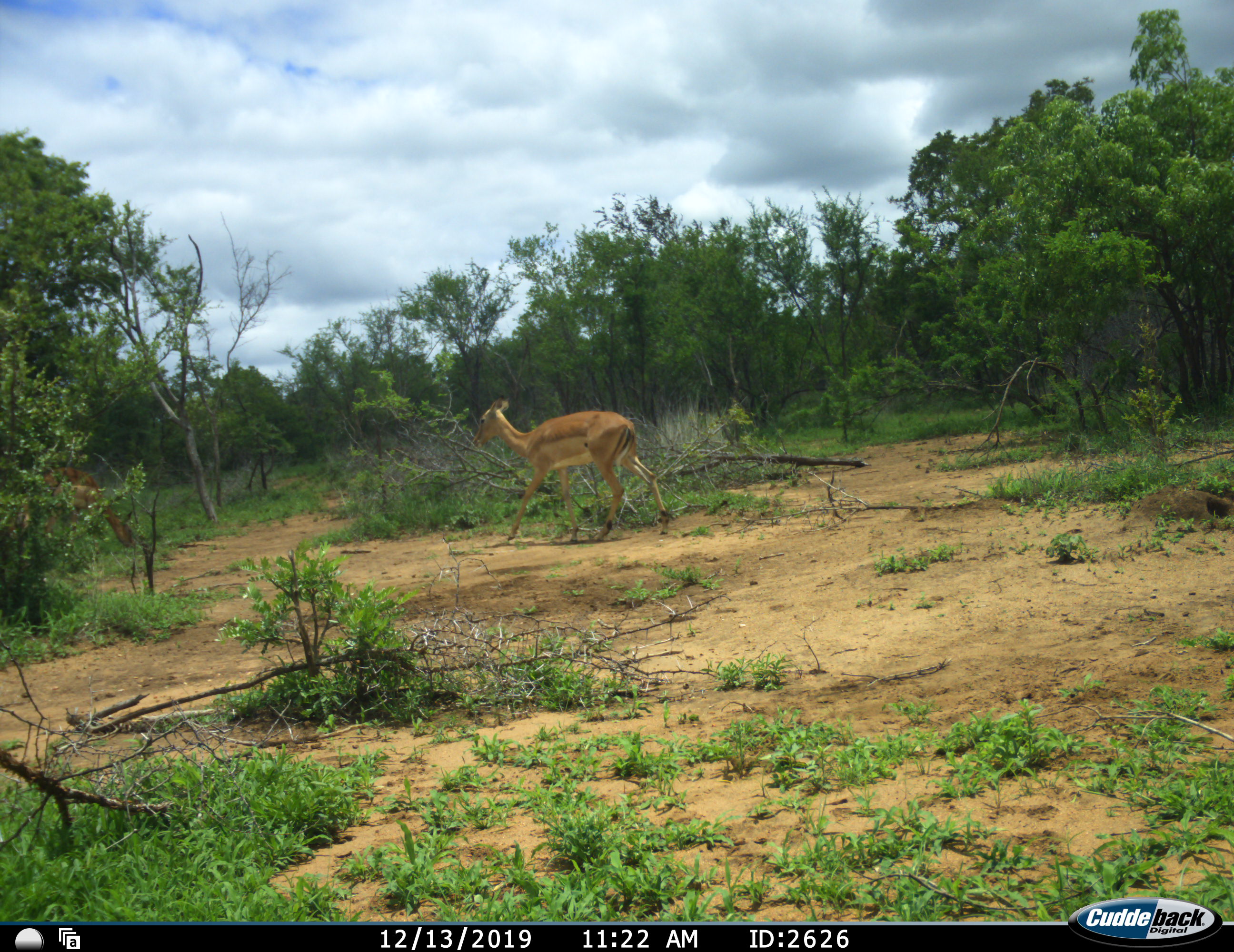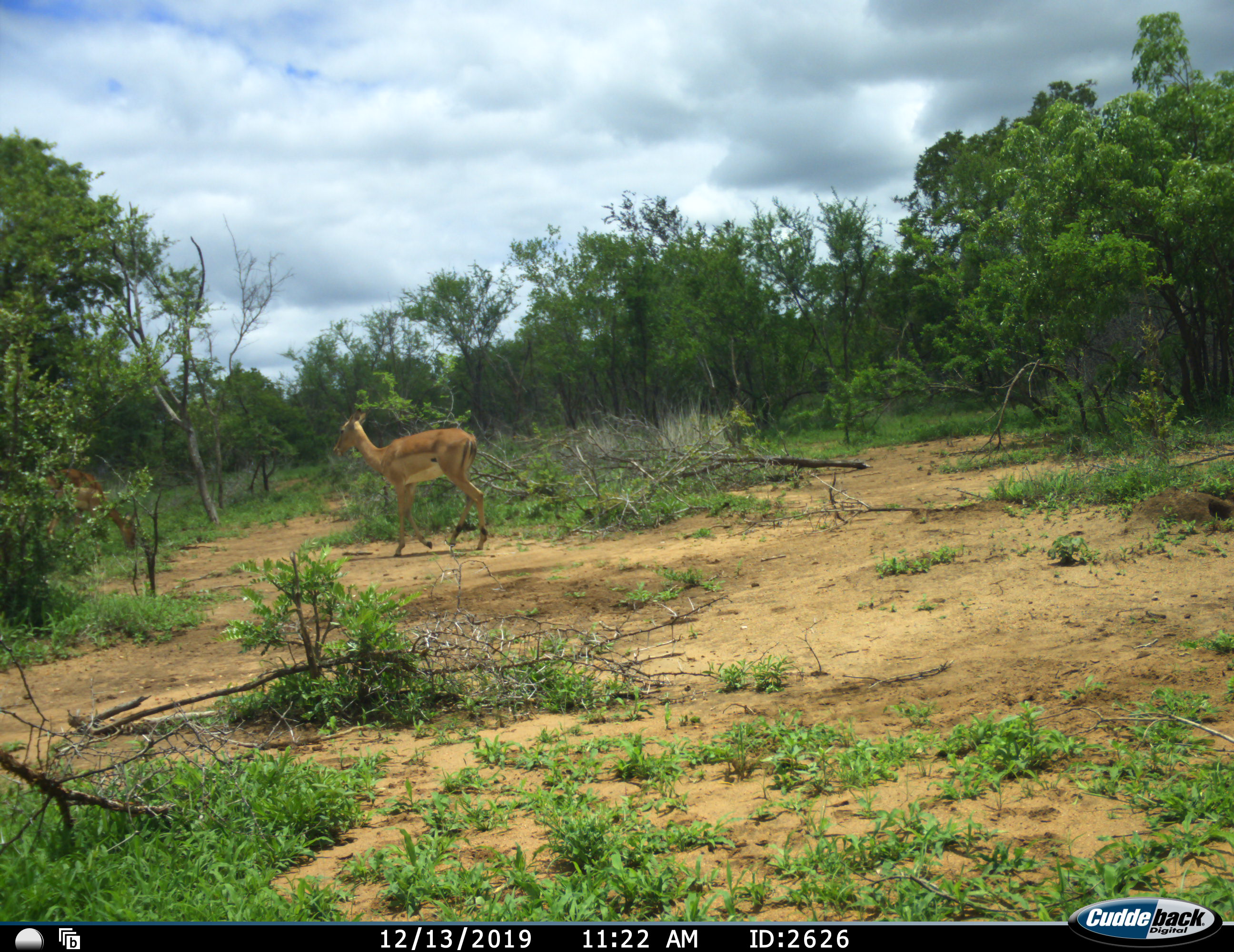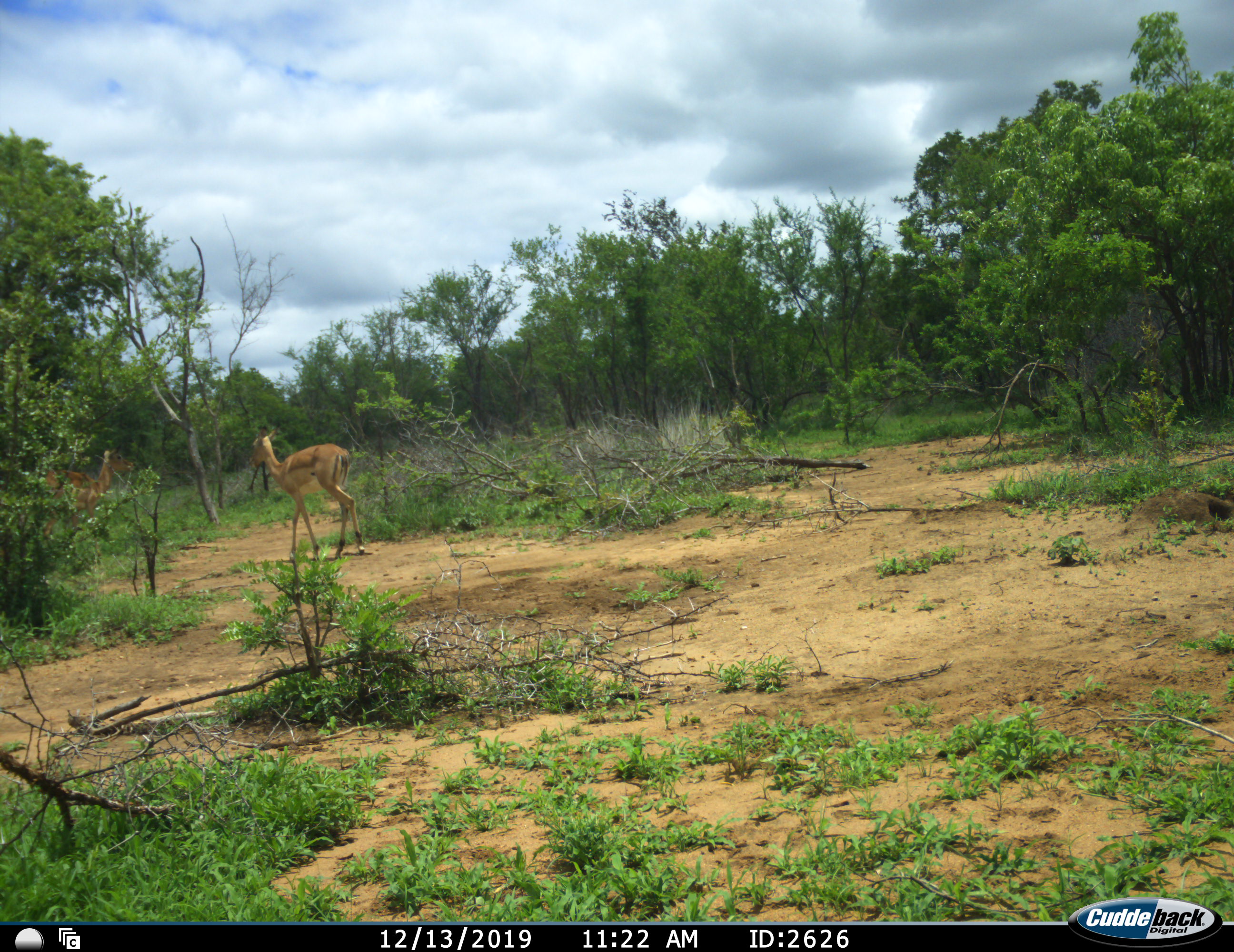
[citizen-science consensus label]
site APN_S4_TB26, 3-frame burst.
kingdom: Animalia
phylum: Chordata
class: Mammalia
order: Artiodactyla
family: Bovidae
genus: Aepyceros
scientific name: Aepyceros melampus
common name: impala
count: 2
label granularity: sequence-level